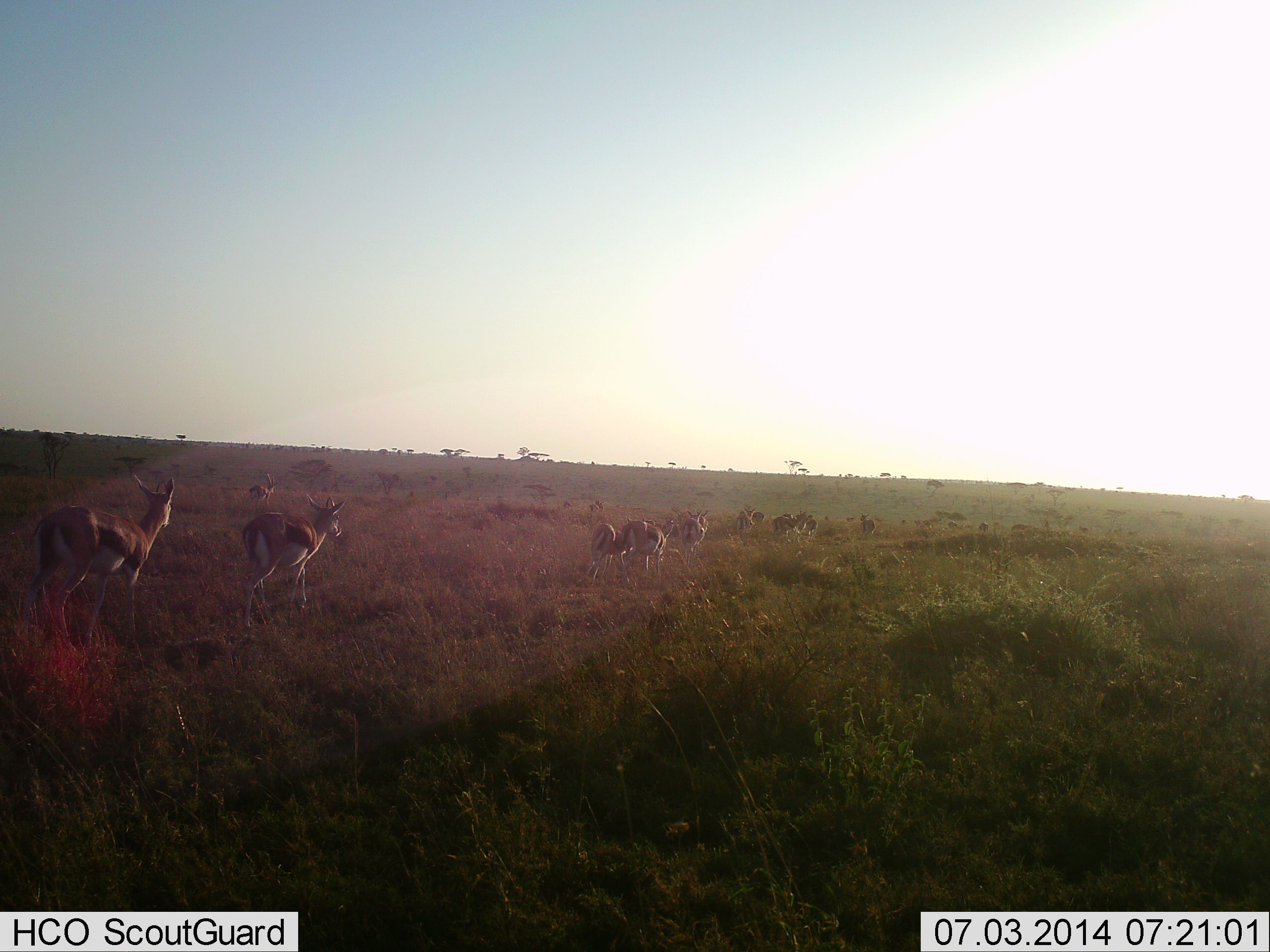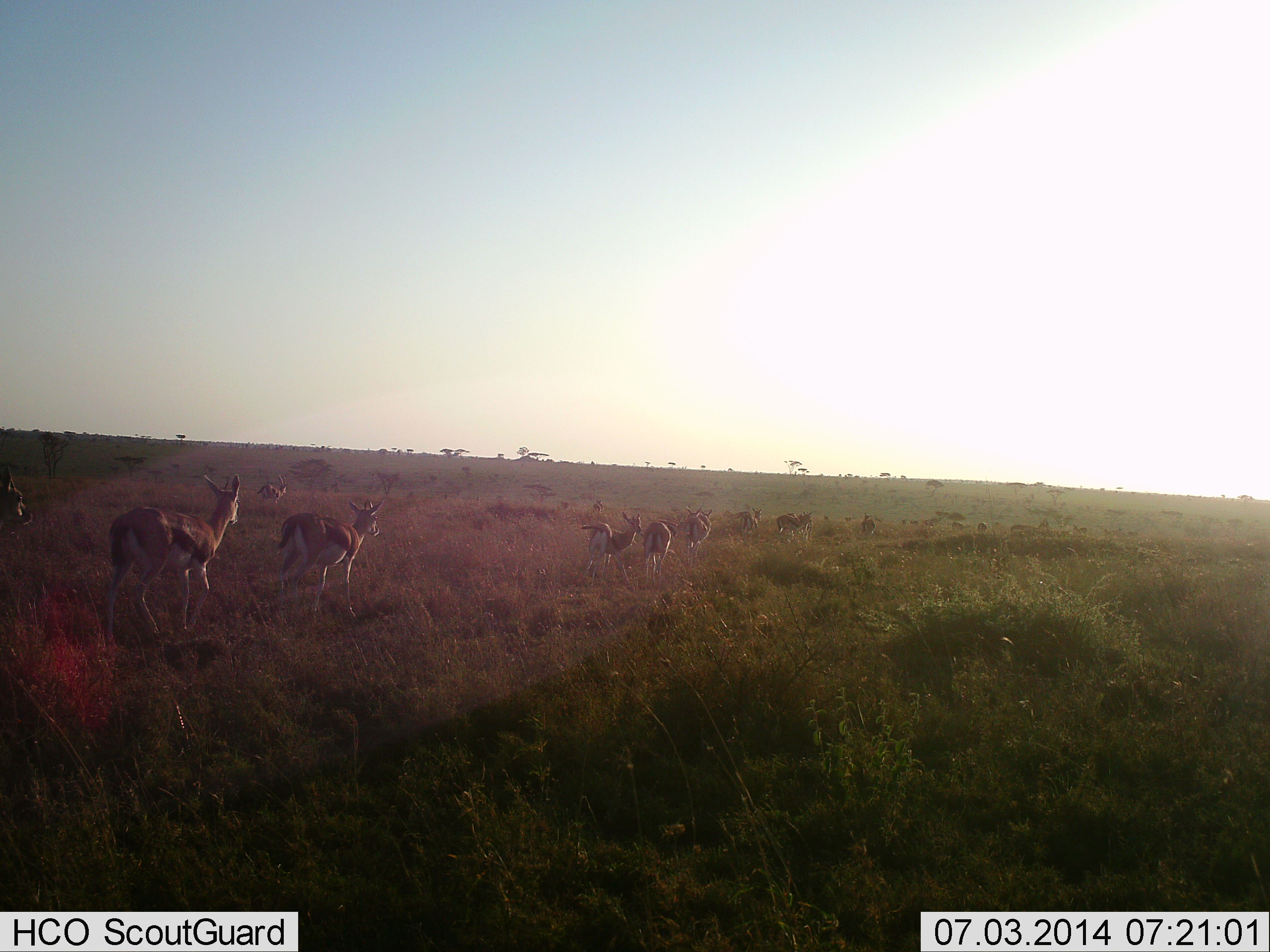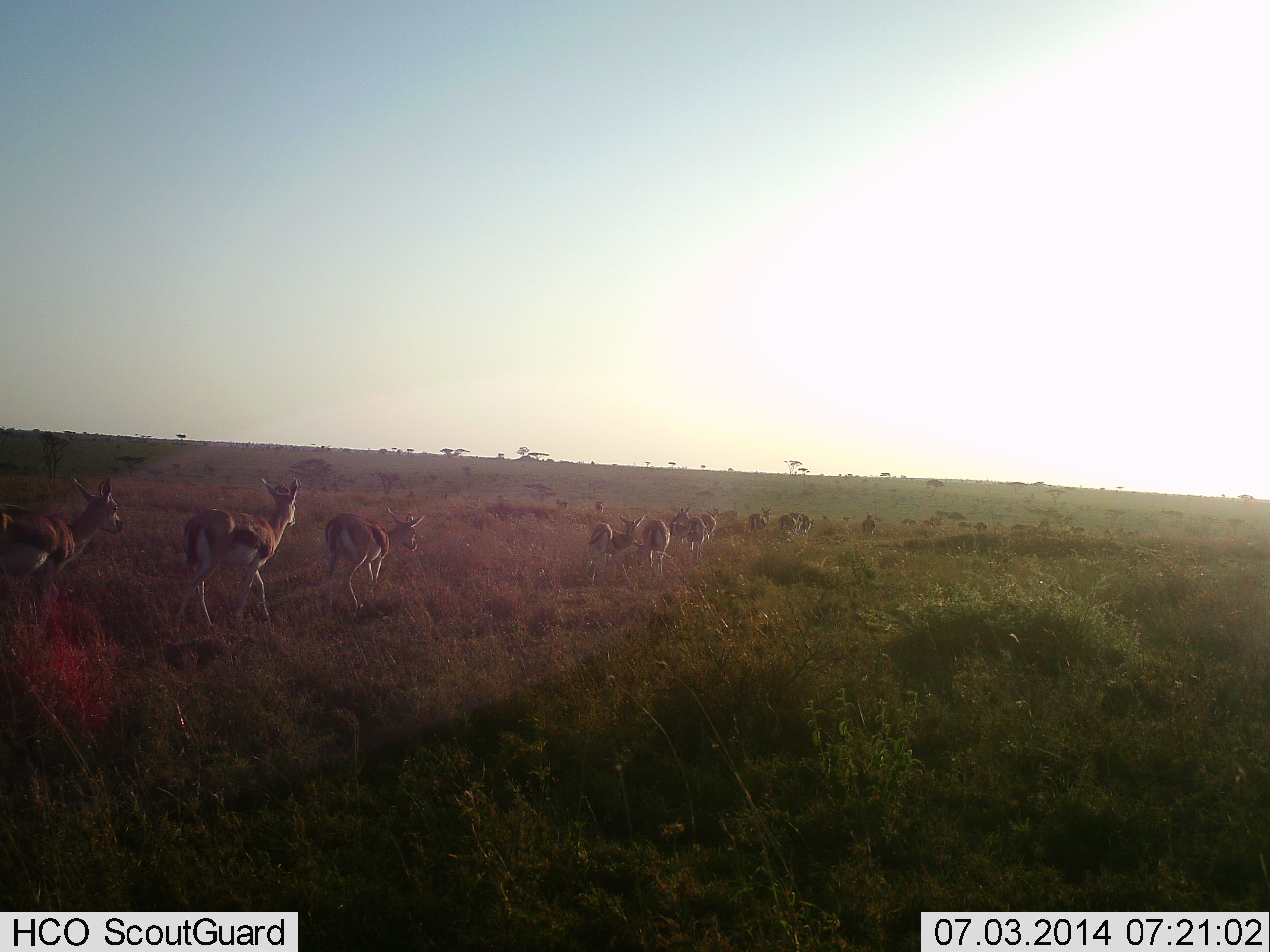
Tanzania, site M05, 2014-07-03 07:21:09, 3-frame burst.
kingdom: Animalia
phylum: Chordata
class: Mammalia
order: Artiodactyla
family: Bovidae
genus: Eudorcas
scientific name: Eudorcas thomsonii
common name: thomson's gazelle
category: gazellethomsons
Gazellethomsons (thomson's gazelle) (Eudorcas thomsonii), count 11-50. Behavior (volunteer vote fractions): standing 10%, resting 0%, moving 100%, interacting 0%. Young present (vote fraction): 0%. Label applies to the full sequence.